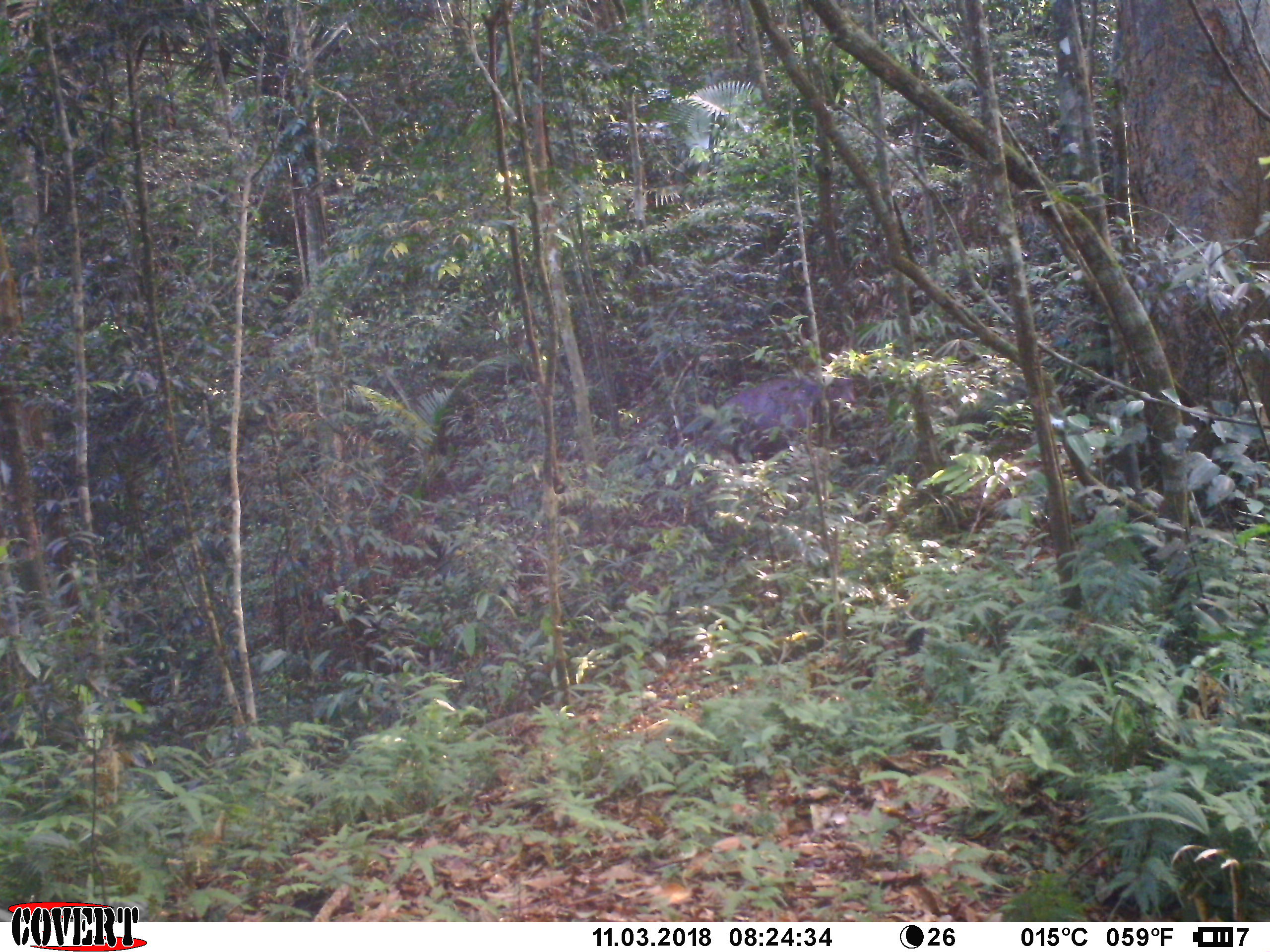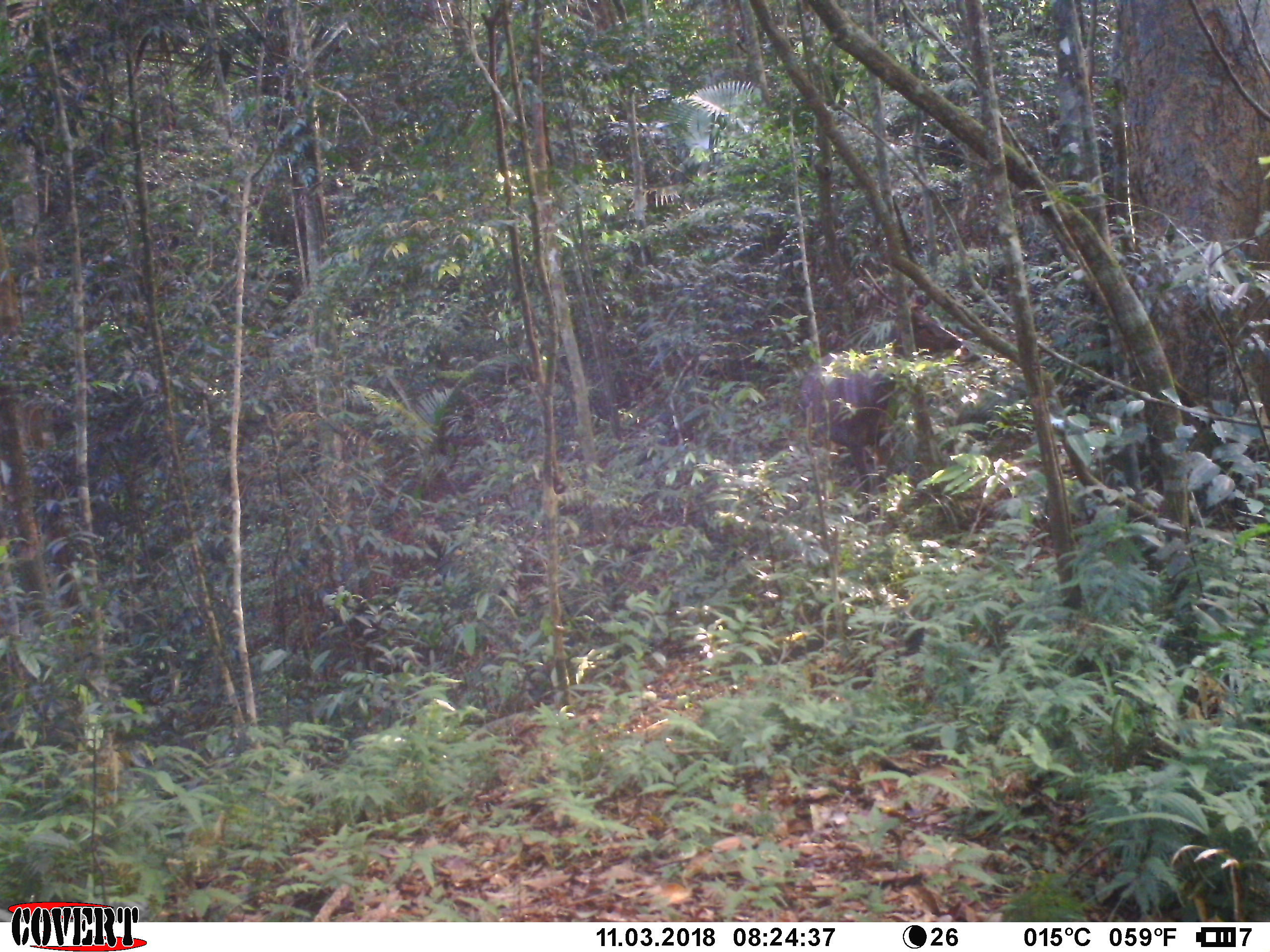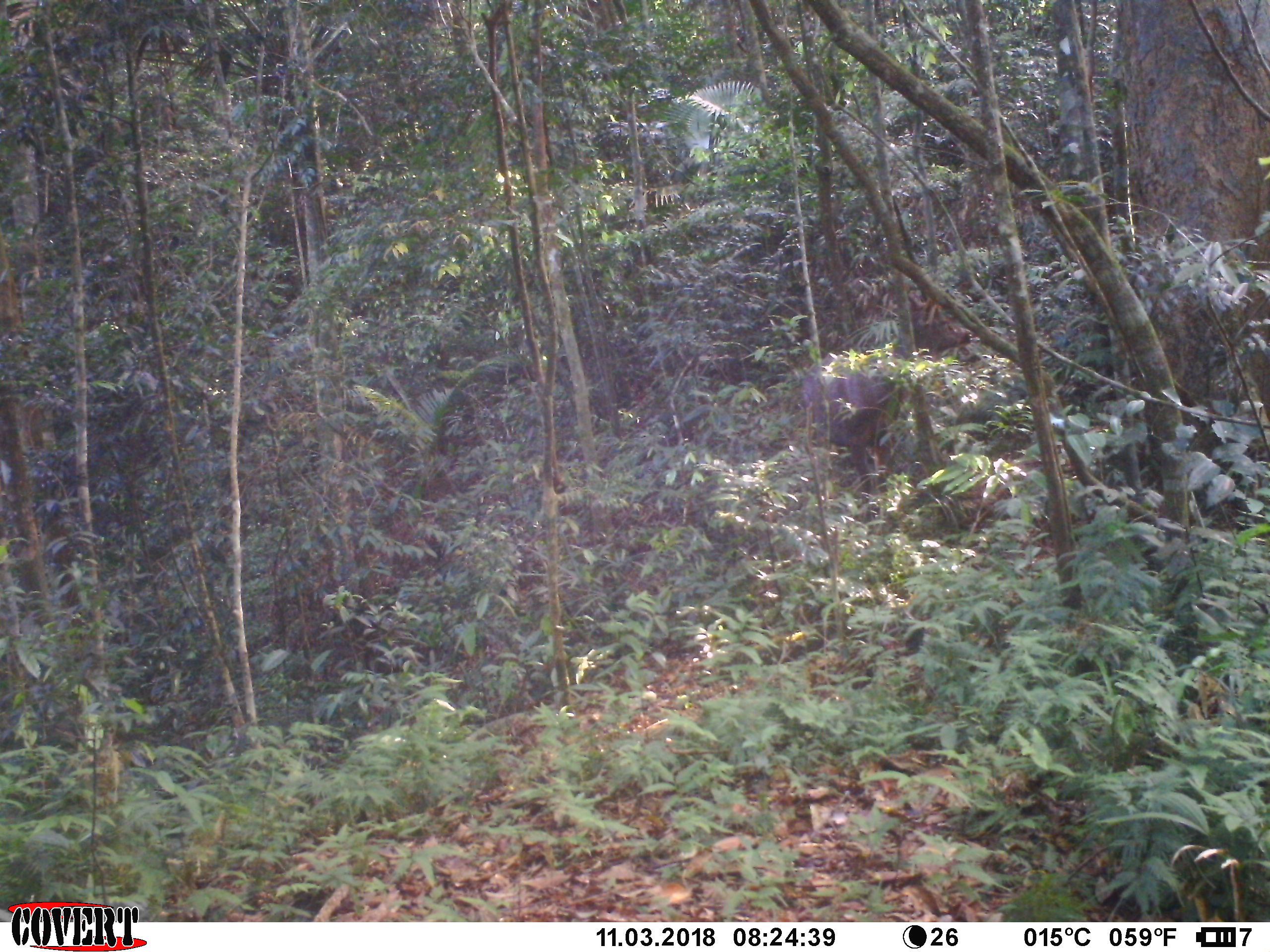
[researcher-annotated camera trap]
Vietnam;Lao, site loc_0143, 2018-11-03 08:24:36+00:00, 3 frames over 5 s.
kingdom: Animalia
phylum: Chordata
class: Mammalia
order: Artiodactyla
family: Cervidae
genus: Rusa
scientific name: Rusa unicolor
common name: sambar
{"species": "sambar (Rusa unicolor)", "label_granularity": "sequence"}